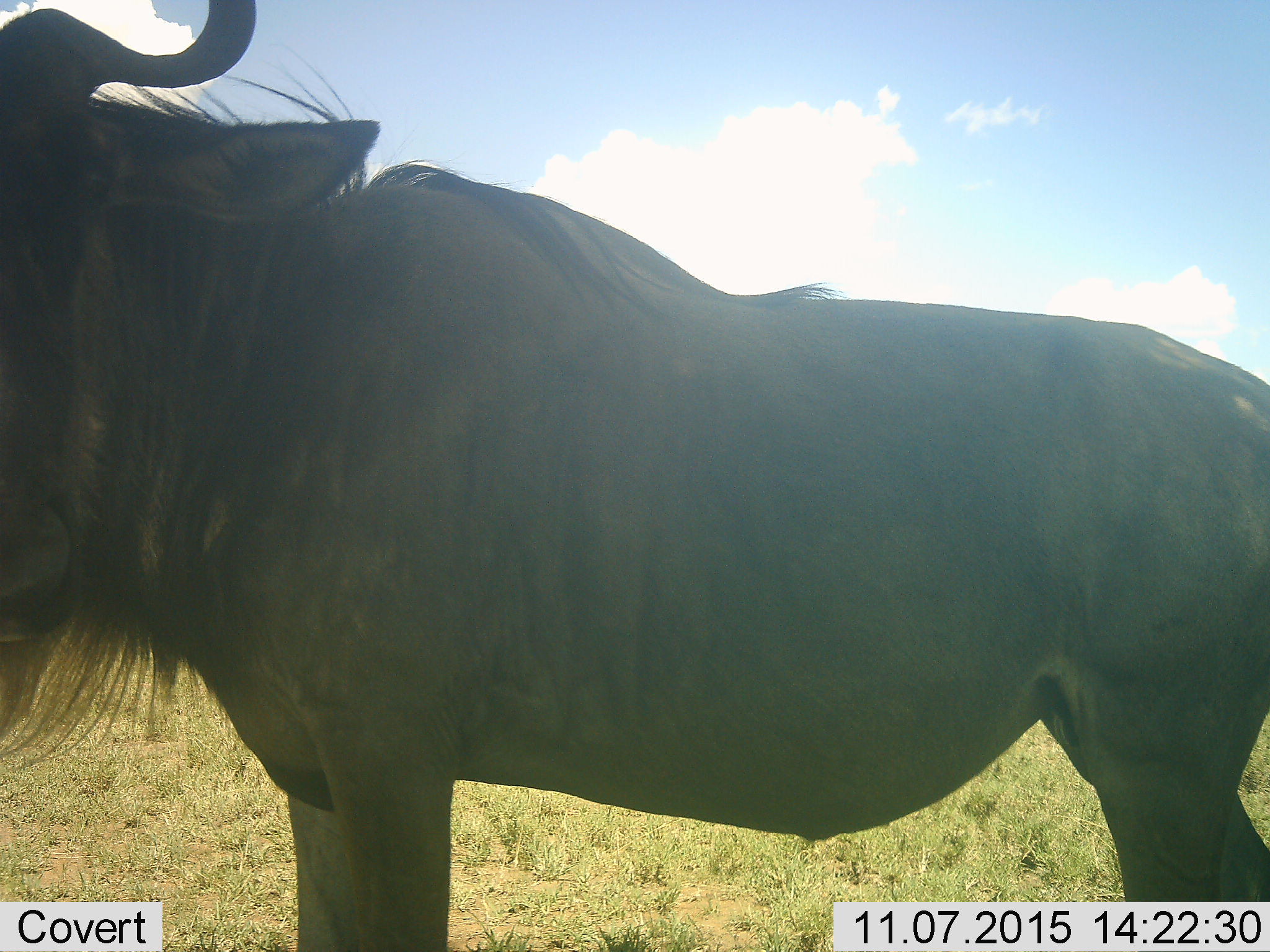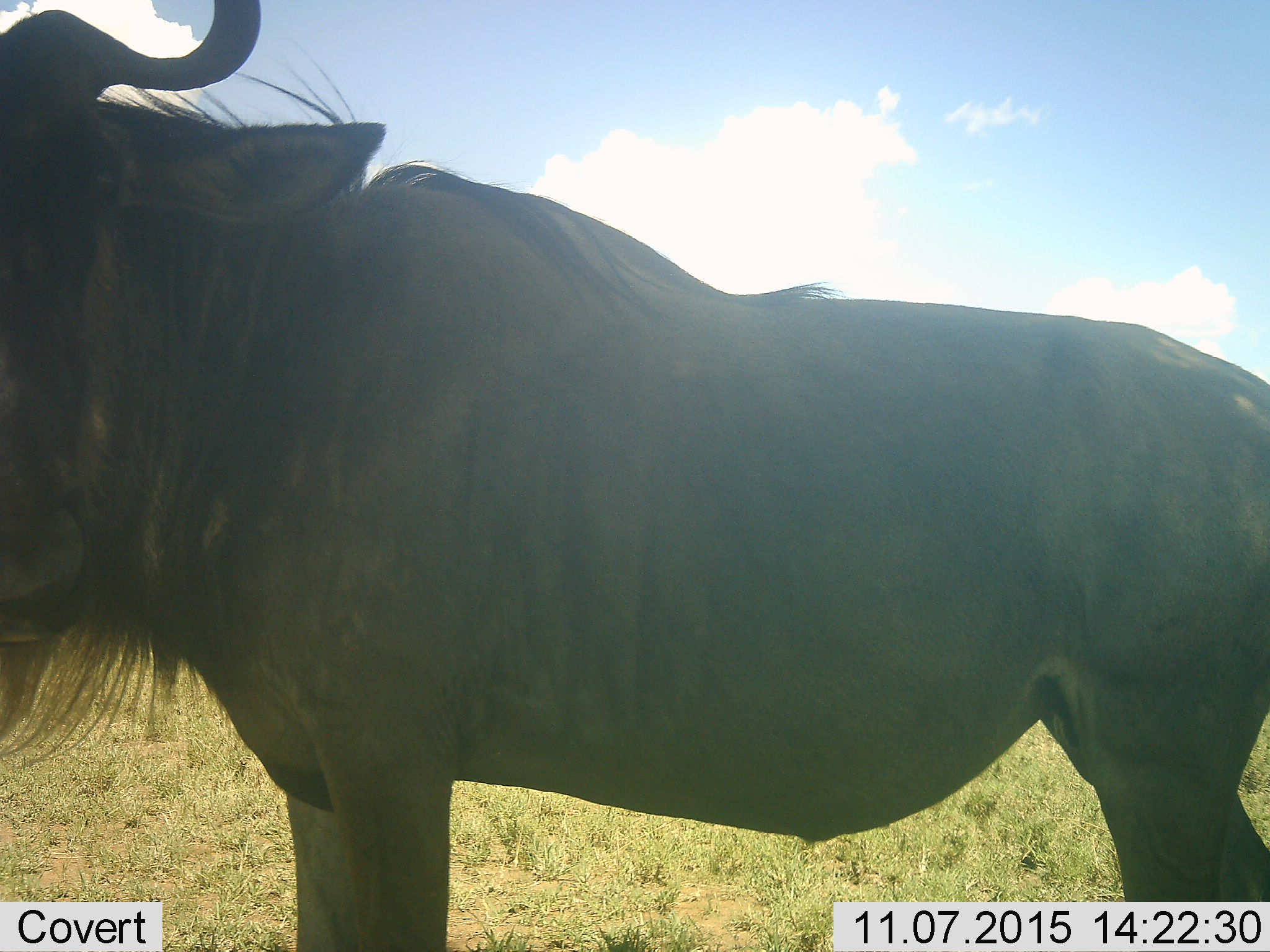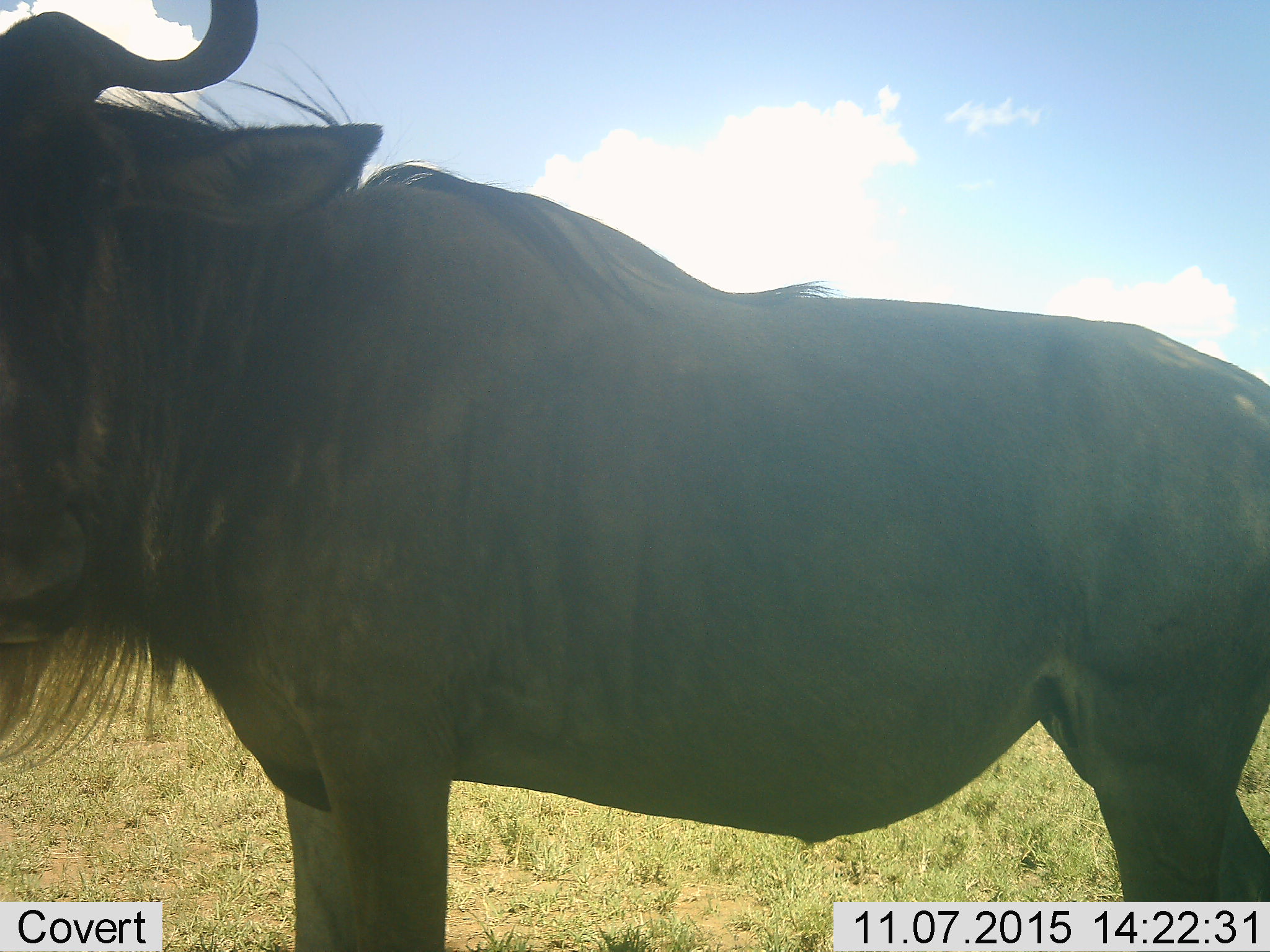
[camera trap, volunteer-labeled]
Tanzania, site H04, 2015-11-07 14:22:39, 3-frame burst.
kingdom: Animalia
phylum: Chordata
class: Mammalia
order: Artiodactyla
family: Bovidae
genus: Connochaetes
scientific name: Connochaetes taurinus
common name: blue wildebeest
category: wildebeest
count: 1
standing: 100%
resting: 0%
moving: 0%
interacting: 0%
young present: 0%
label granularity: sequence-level